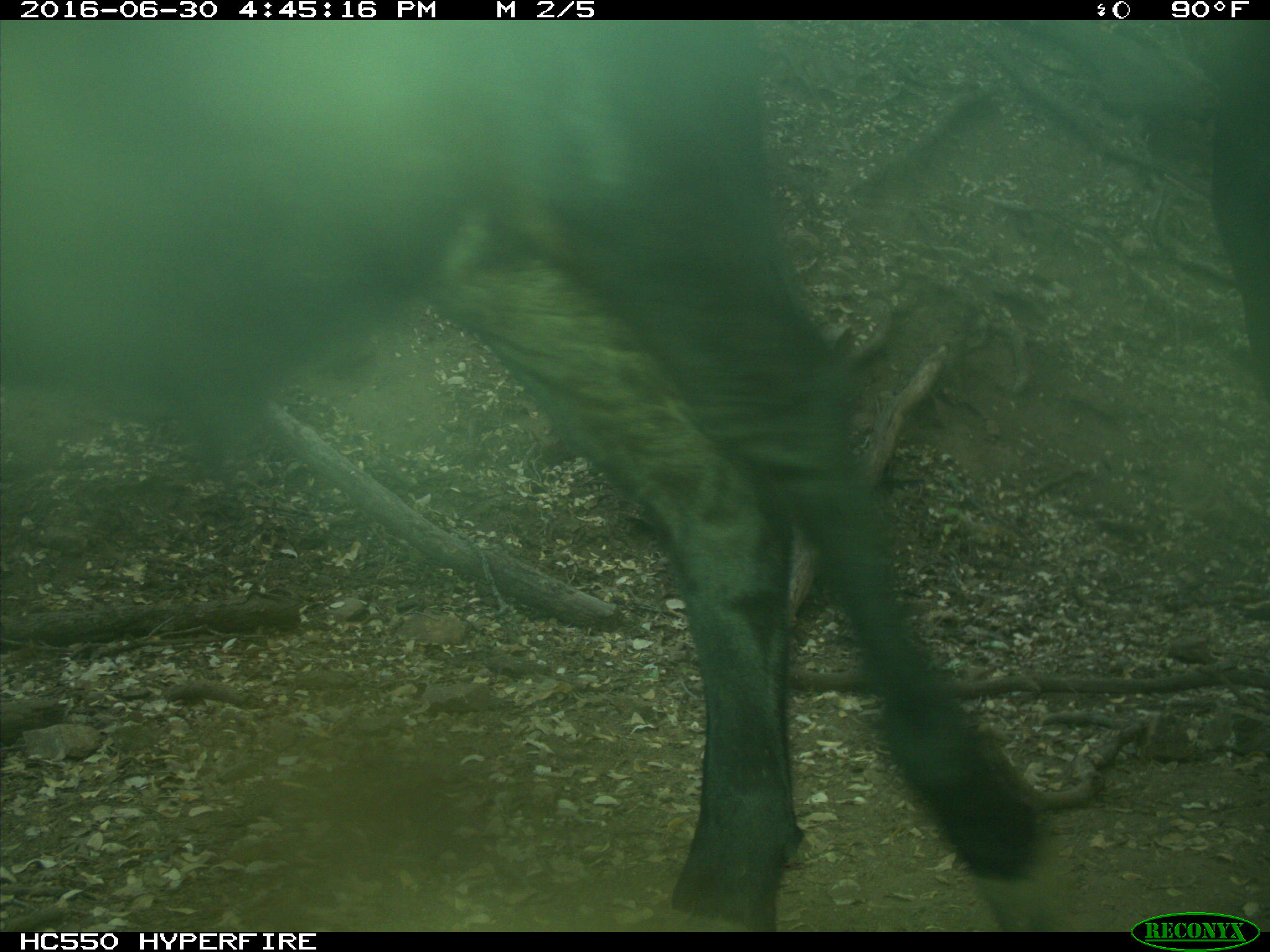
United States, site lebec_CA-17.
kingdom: Animalia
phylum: Chordata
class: Mammalia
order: Artiodactyla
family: Bovidae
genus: Bos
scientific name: Bos taurus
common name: domestic cow